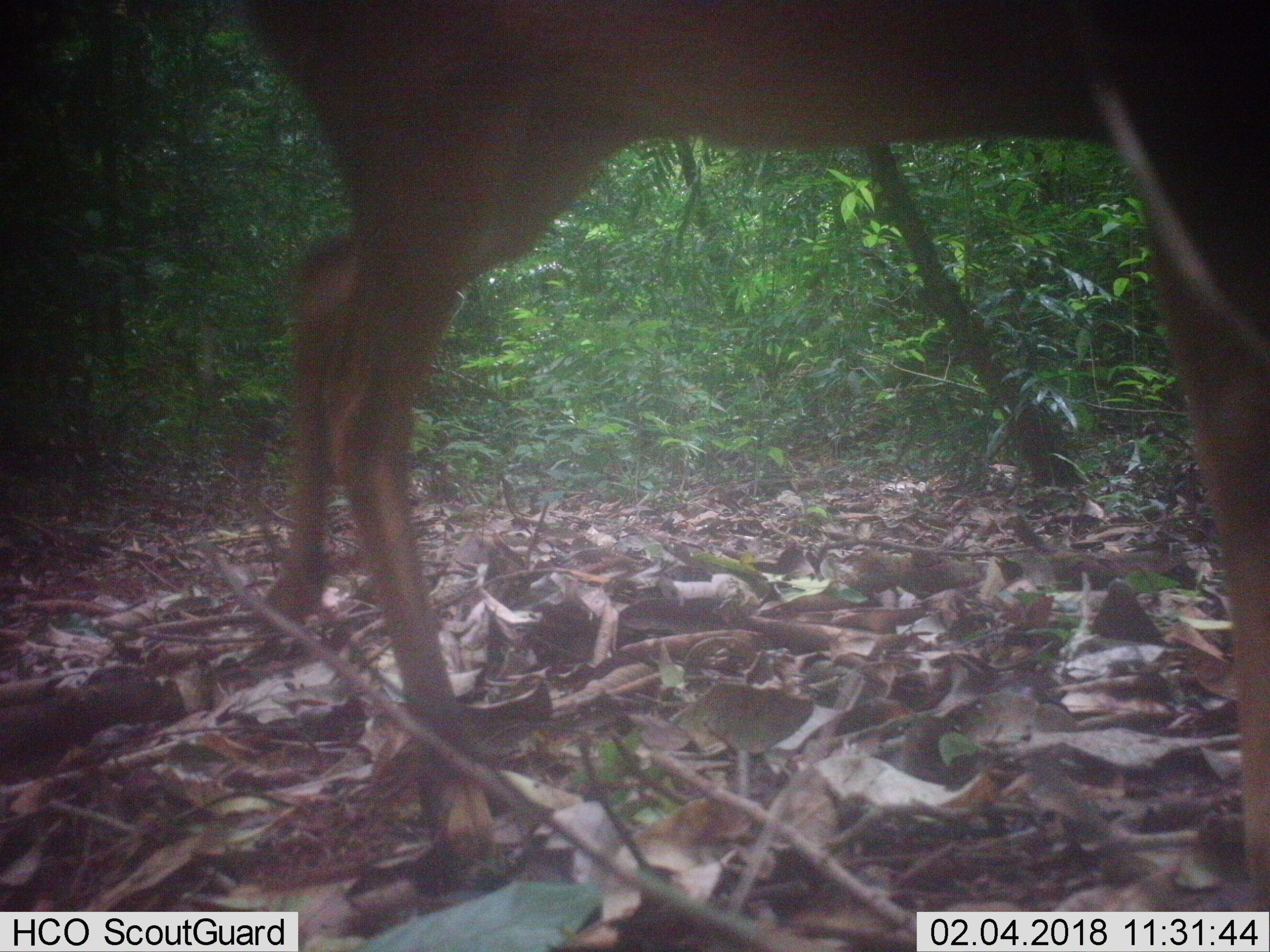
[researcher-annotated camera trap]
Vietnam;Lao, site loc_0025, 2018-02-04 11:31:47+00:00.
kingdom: Animalia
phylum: Chordata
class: Mammalia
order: Artiodactyla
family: Cervidae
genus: Muntiacus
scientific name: Muntiacus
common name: muntjacs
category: unidentified muntjac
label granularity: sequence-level